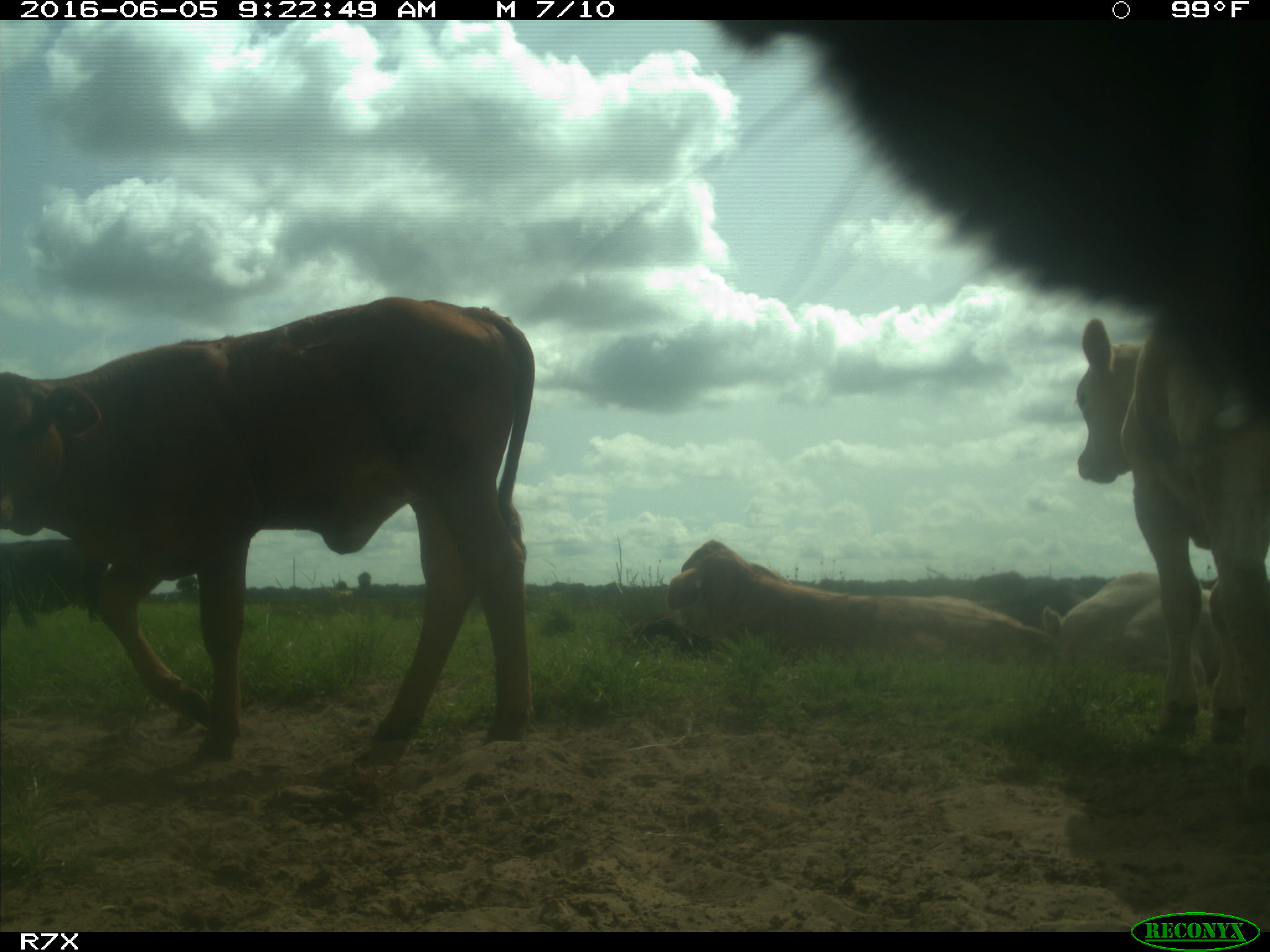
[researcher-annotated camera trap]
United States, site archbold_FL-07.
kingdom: Animalia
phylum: Chordata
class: Mammalia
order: Artiodactyla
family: Bovidae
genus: Bos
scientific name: Bos taurus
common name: domestic cow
Bos taurus (domestic cow).